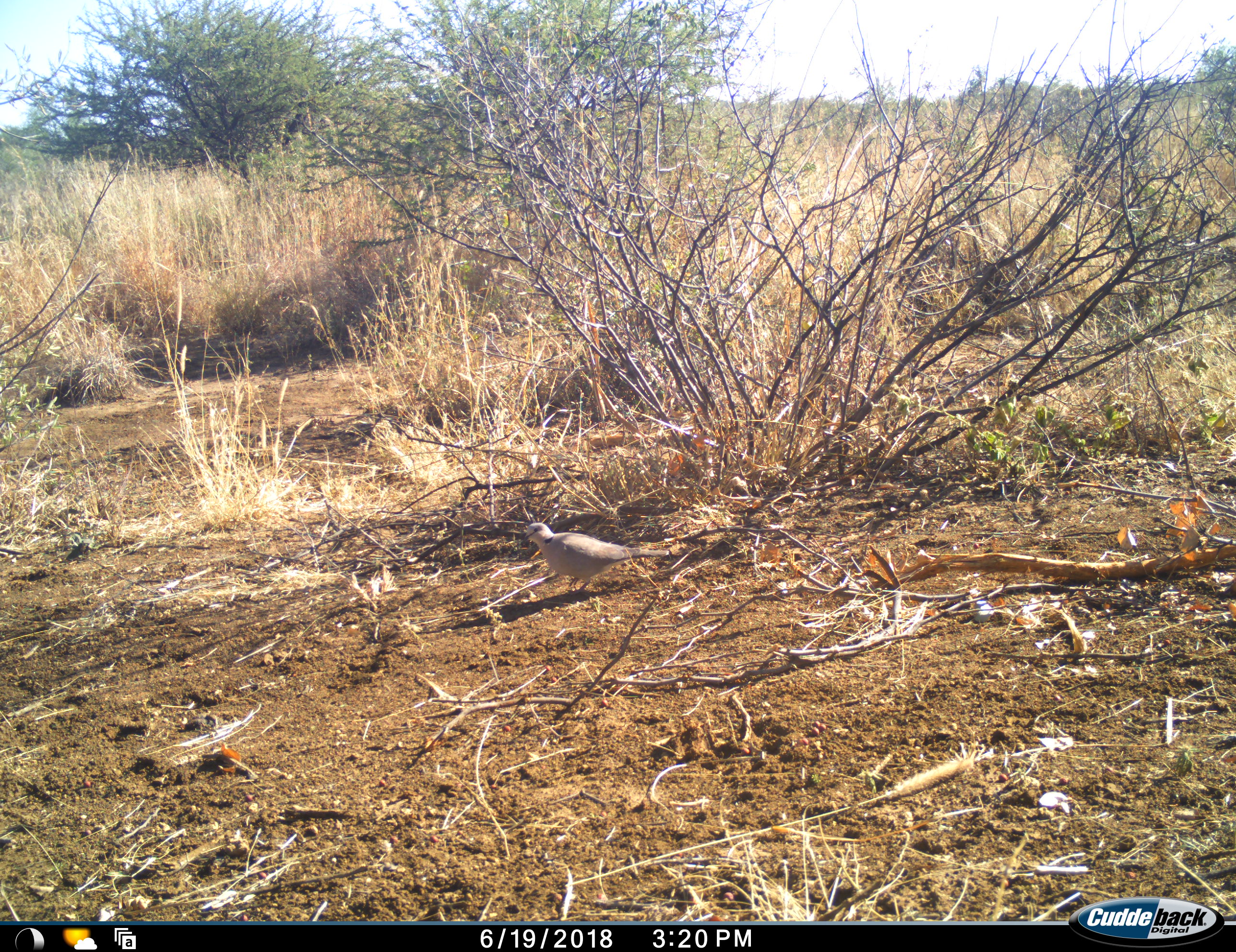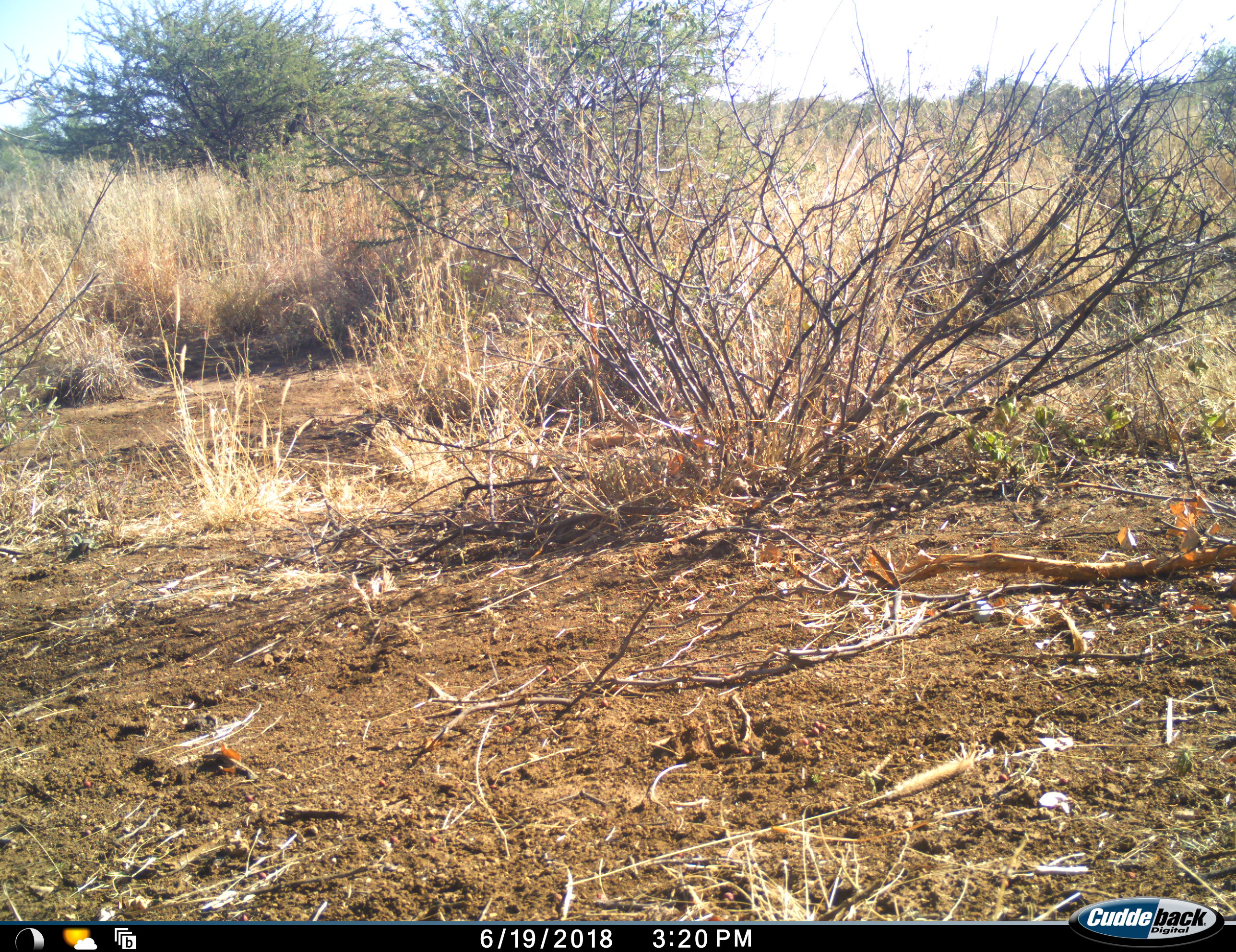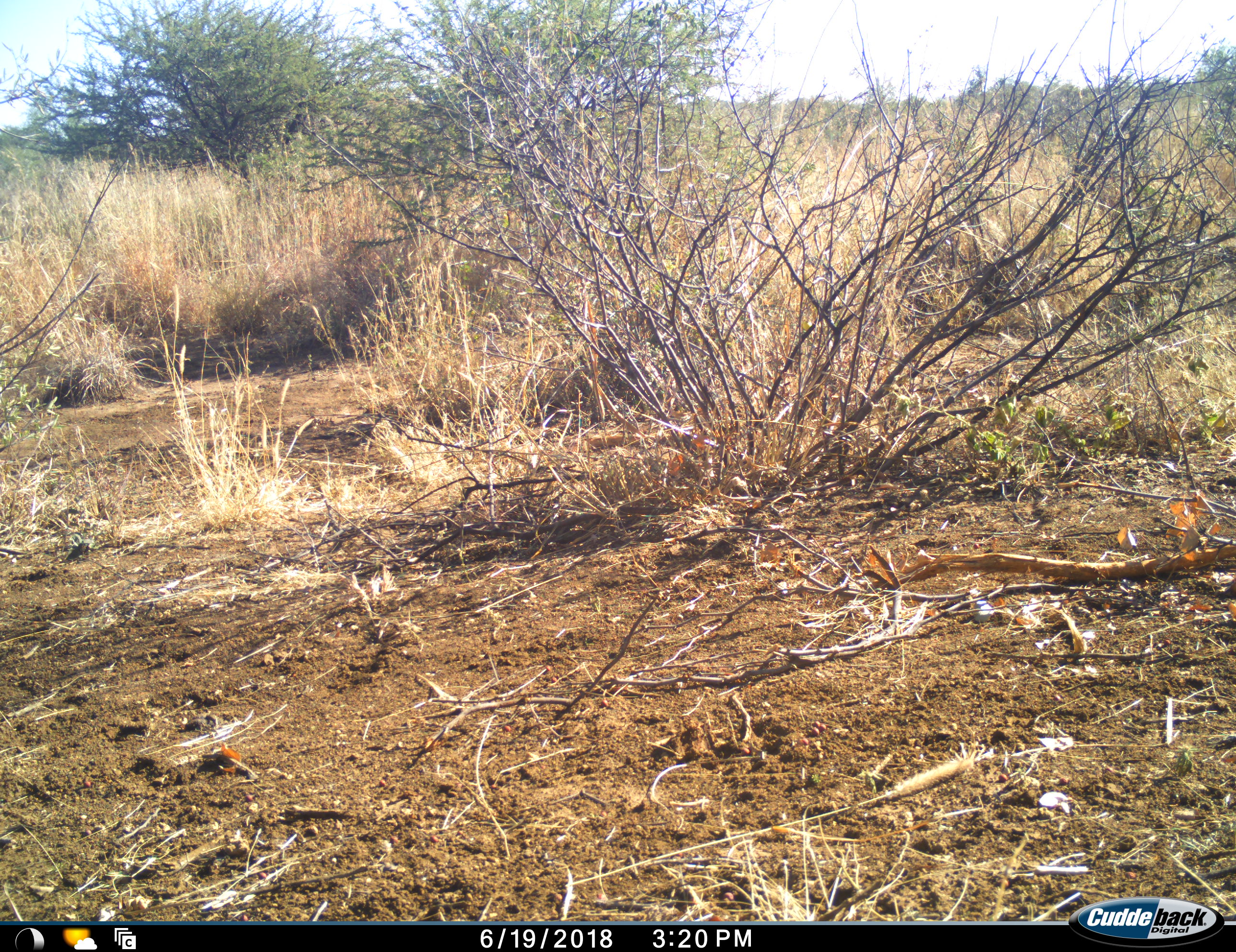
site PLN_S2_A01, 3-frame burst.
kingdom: Animalia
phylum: Chordata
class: Aves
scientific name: Aves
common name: bird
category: birdother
Birdother (bird) (Aves), count 1. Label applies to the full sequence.